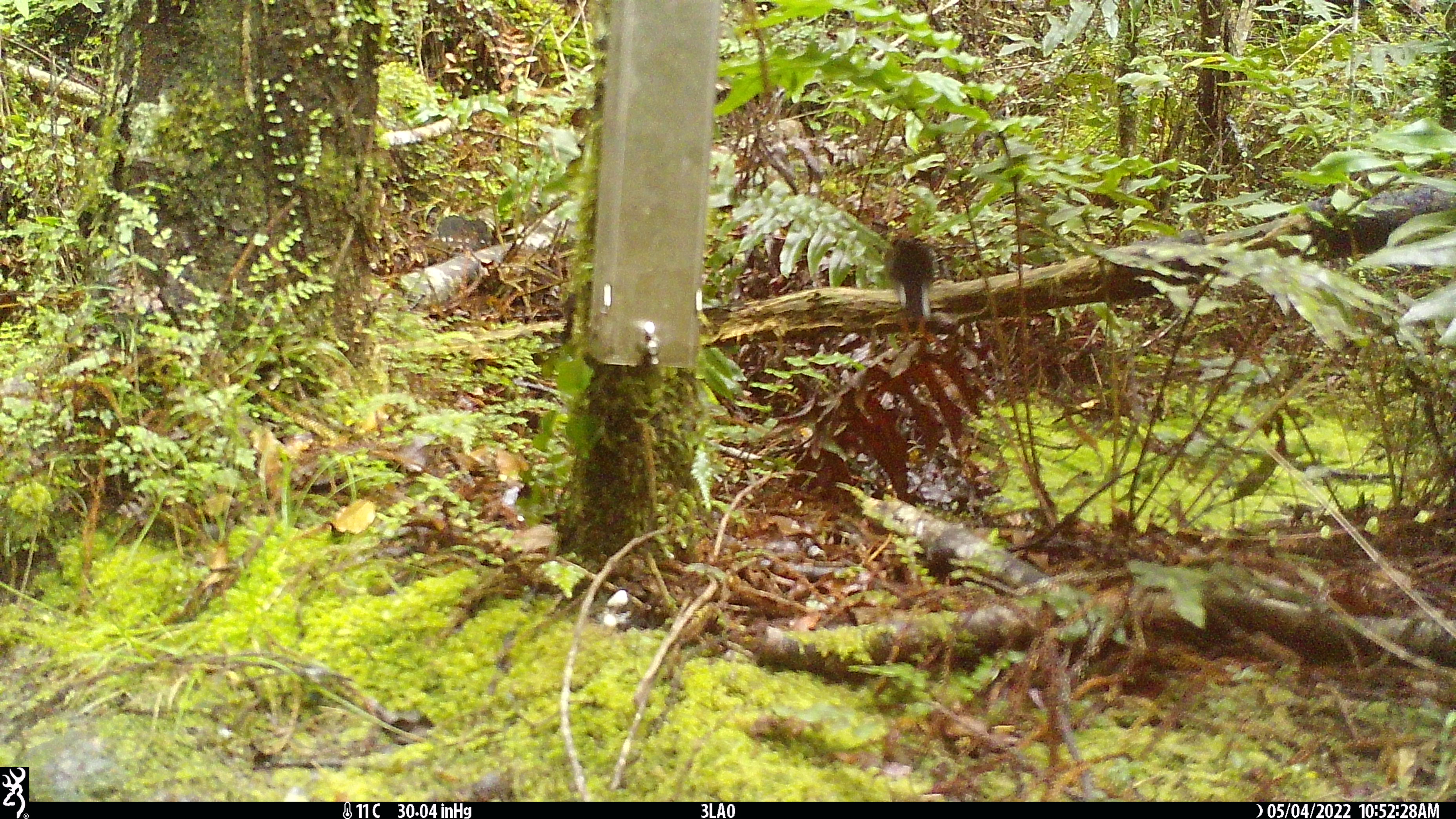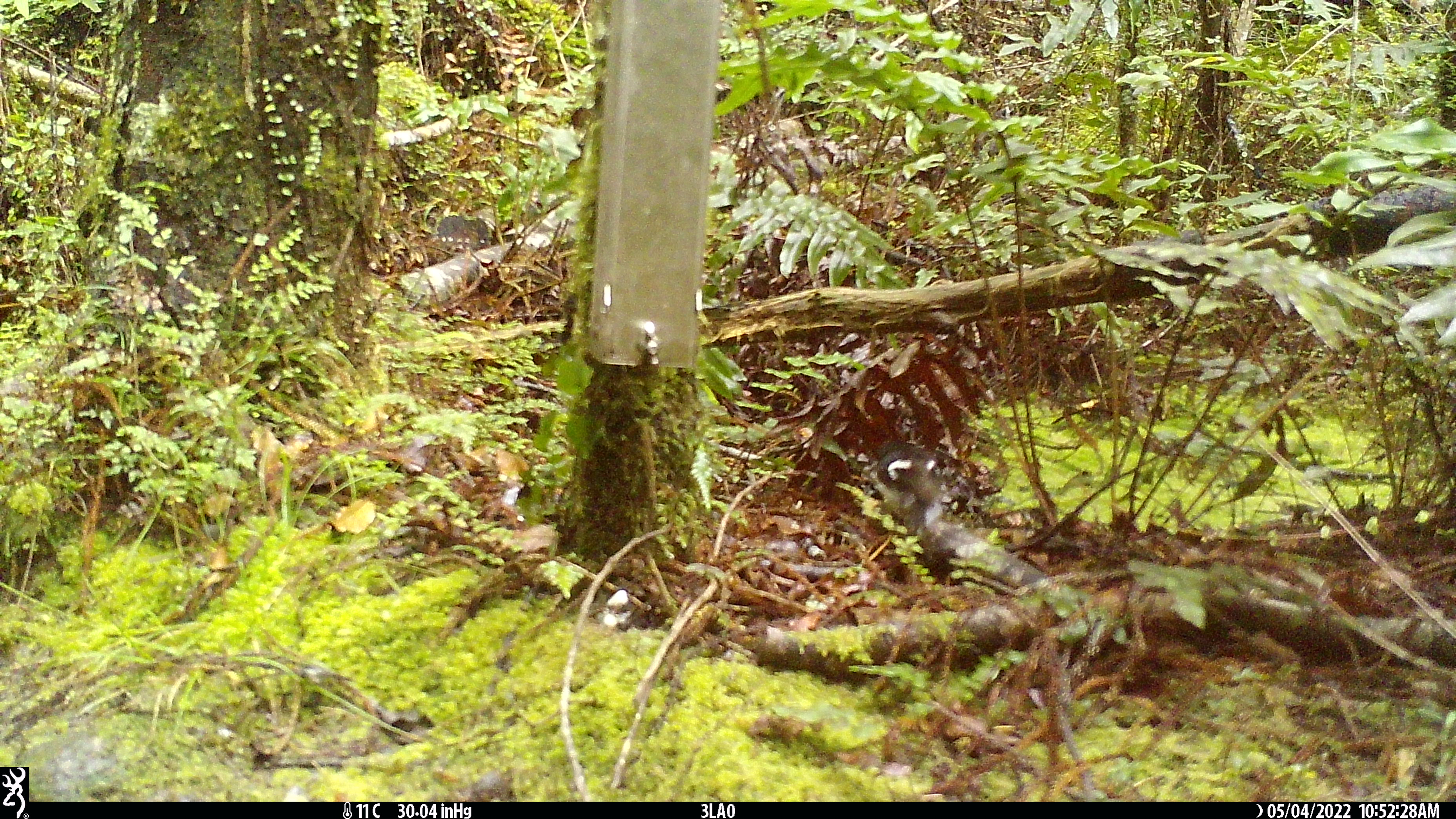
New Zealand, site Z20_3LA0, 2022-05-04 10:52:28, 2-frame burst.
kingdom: Animalia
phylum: Chordata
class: Aves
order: Passeriformes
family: Petroicidae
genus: Petroica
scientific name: Petroica macrocephala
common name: tomtit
Tomtit (Petroica macrocephala).